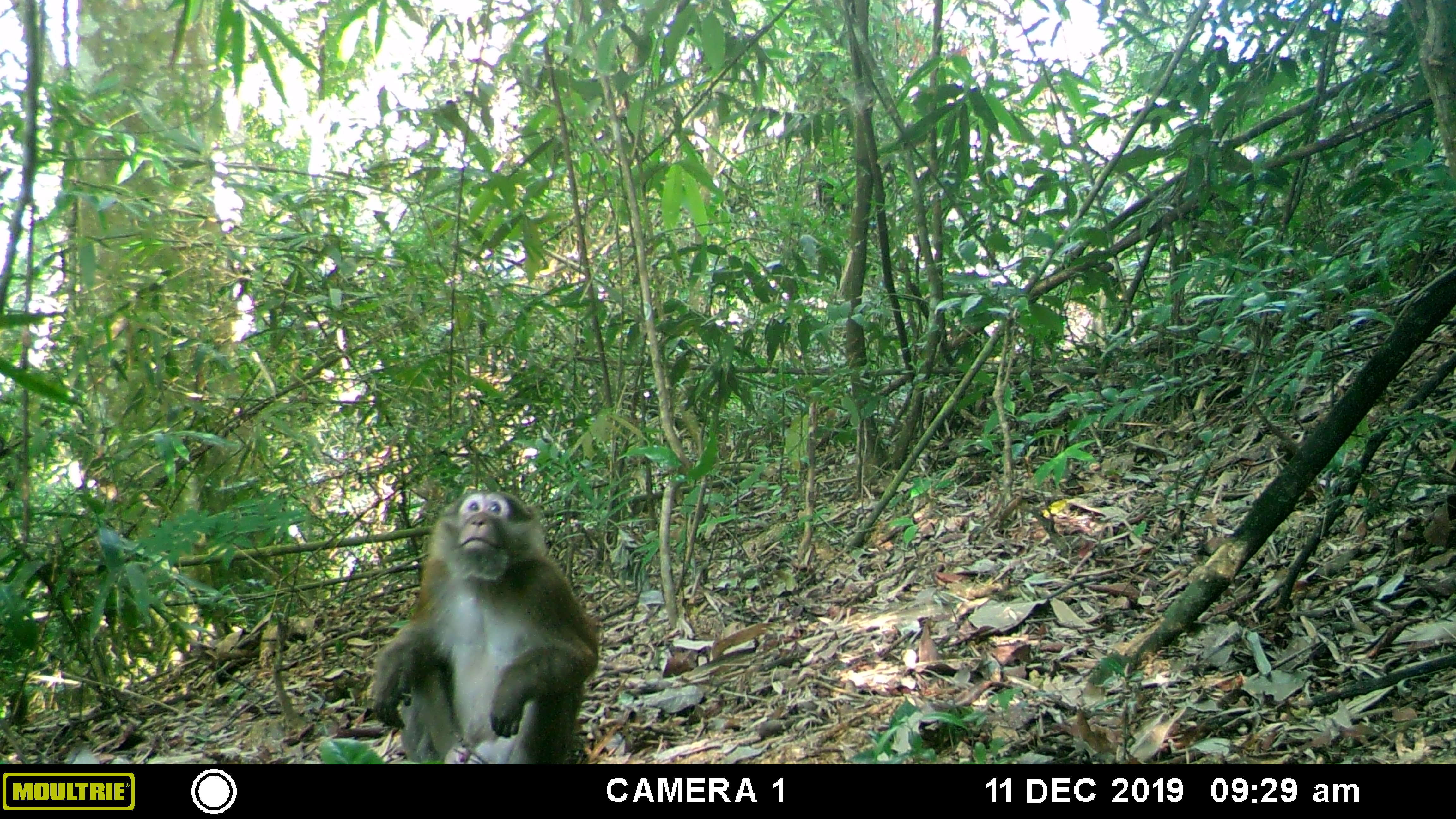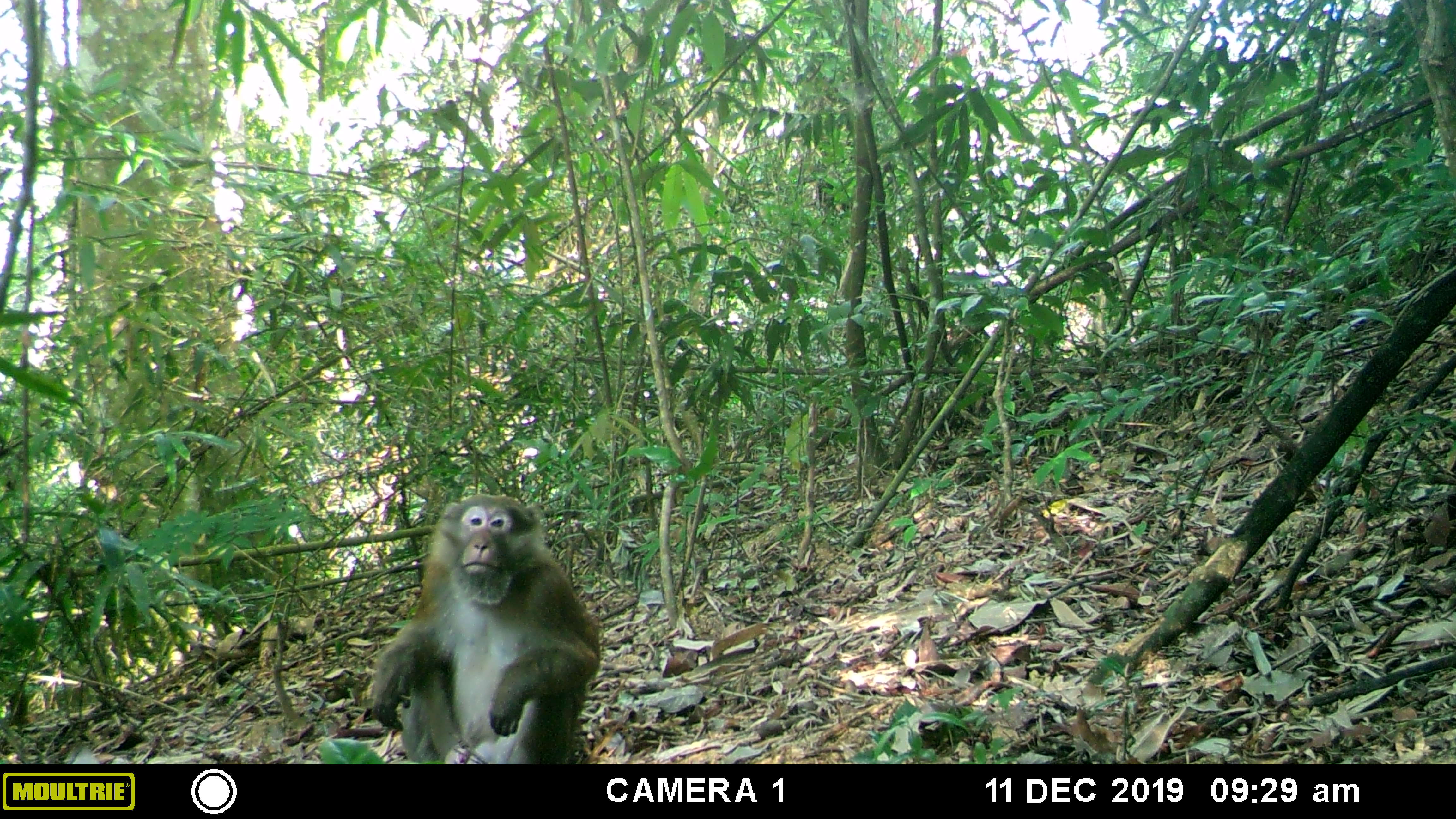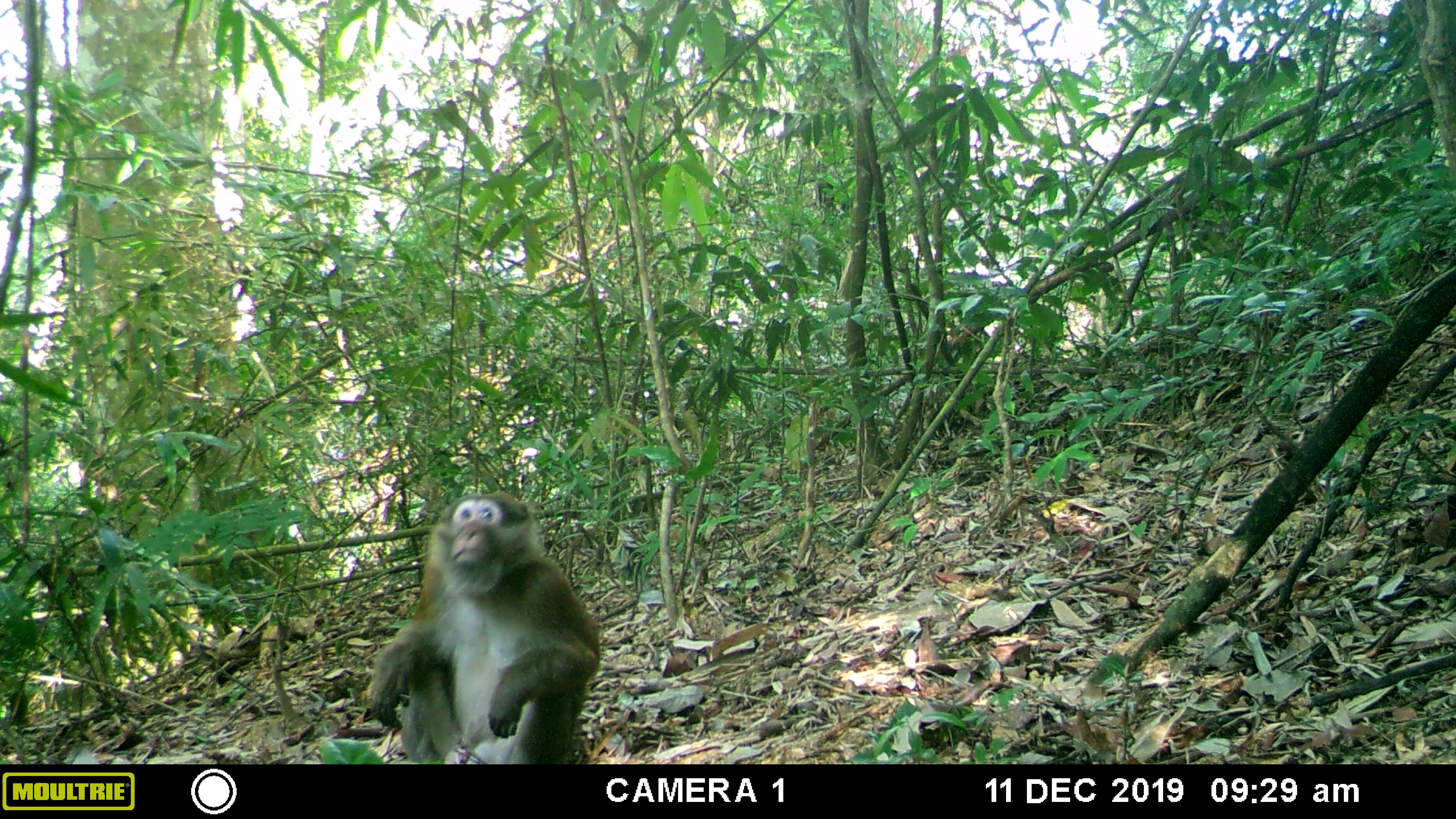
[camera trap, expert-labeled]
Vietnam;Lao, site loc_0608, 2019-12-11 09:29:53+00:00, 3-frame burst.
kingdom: Animalia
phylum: Chordata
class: Mammalia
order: Primates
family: Cercopithecidae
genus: Macaca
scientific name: Macaca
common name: macaques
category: assam or rhesus macaque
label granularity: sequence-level